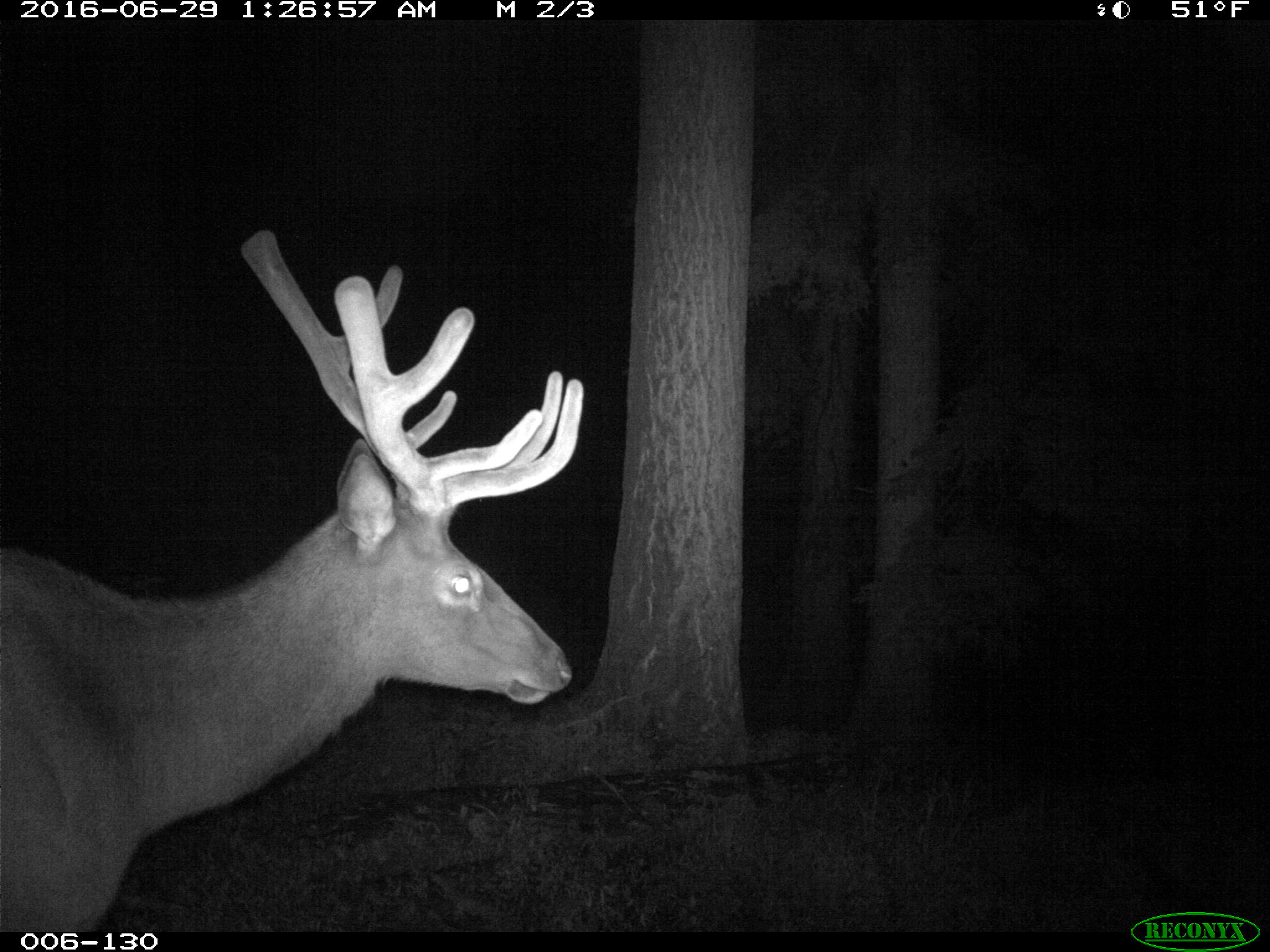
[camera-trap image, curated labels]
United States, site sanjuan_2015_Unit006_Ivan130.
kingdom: Animalia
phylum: Chordata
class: Mammalia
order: Artiodactyla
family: Cervidae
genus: Cervus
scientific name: Cervus elaphus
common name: red deer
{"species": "Cervus elaphus (red deer)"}